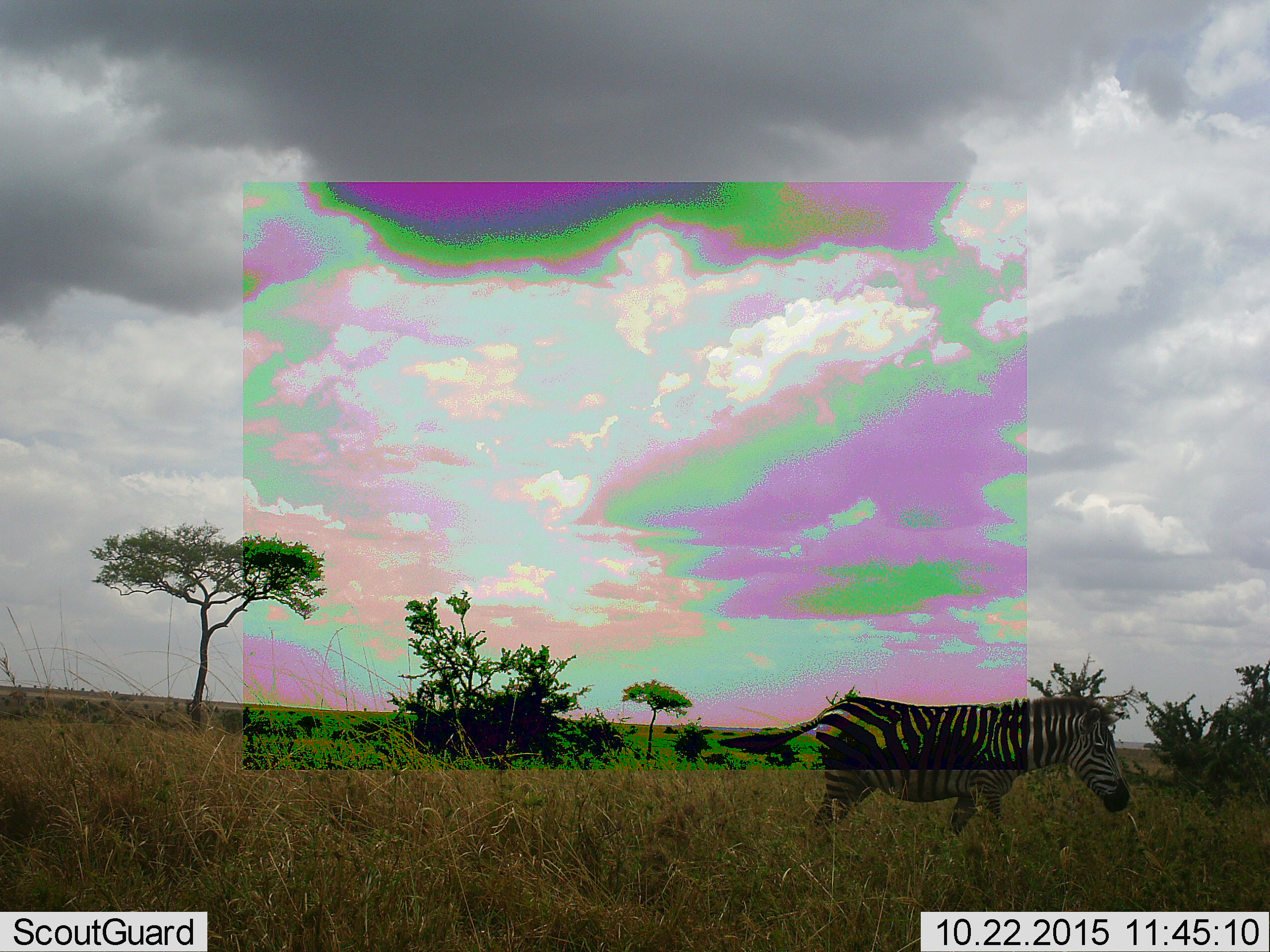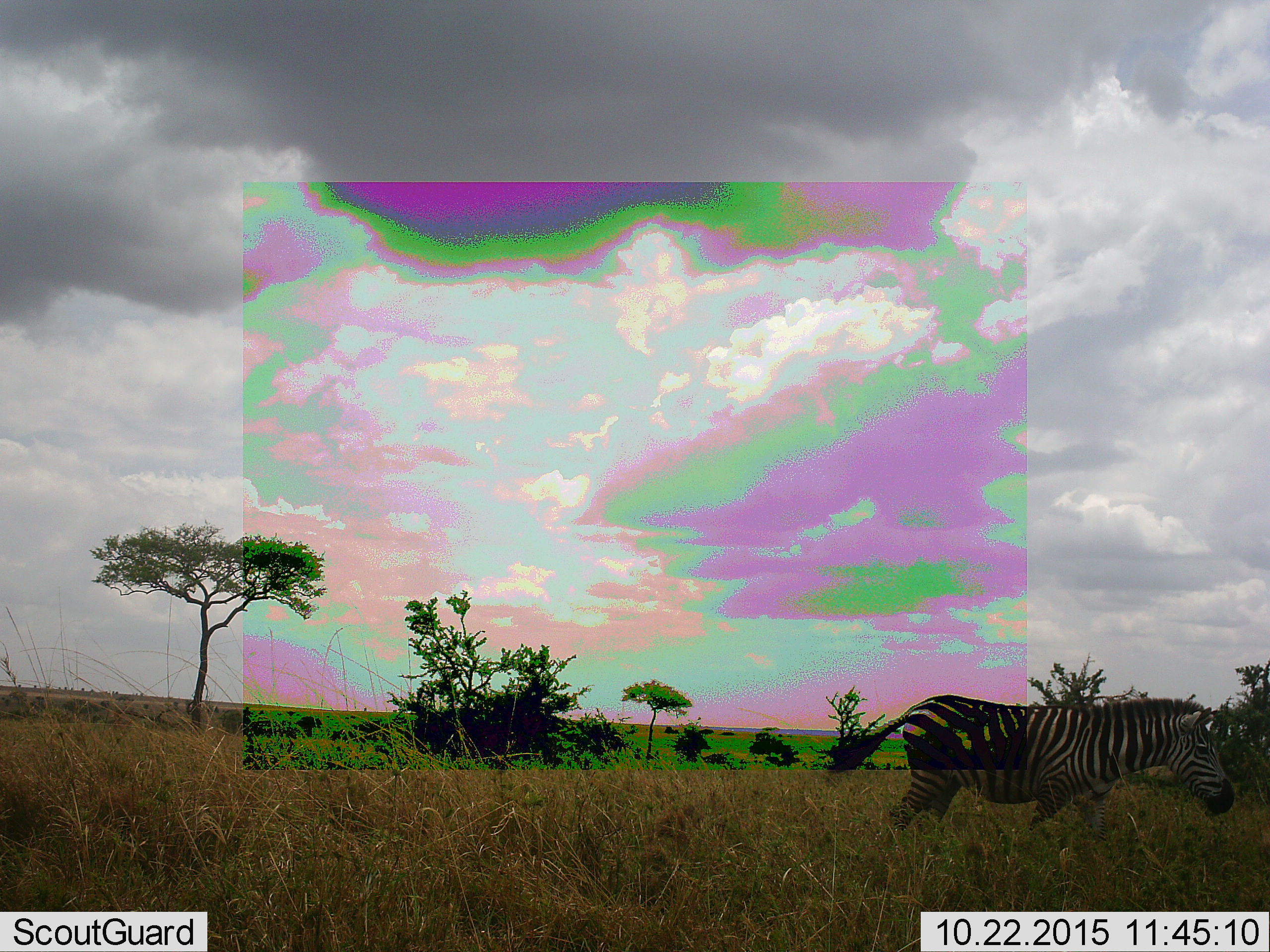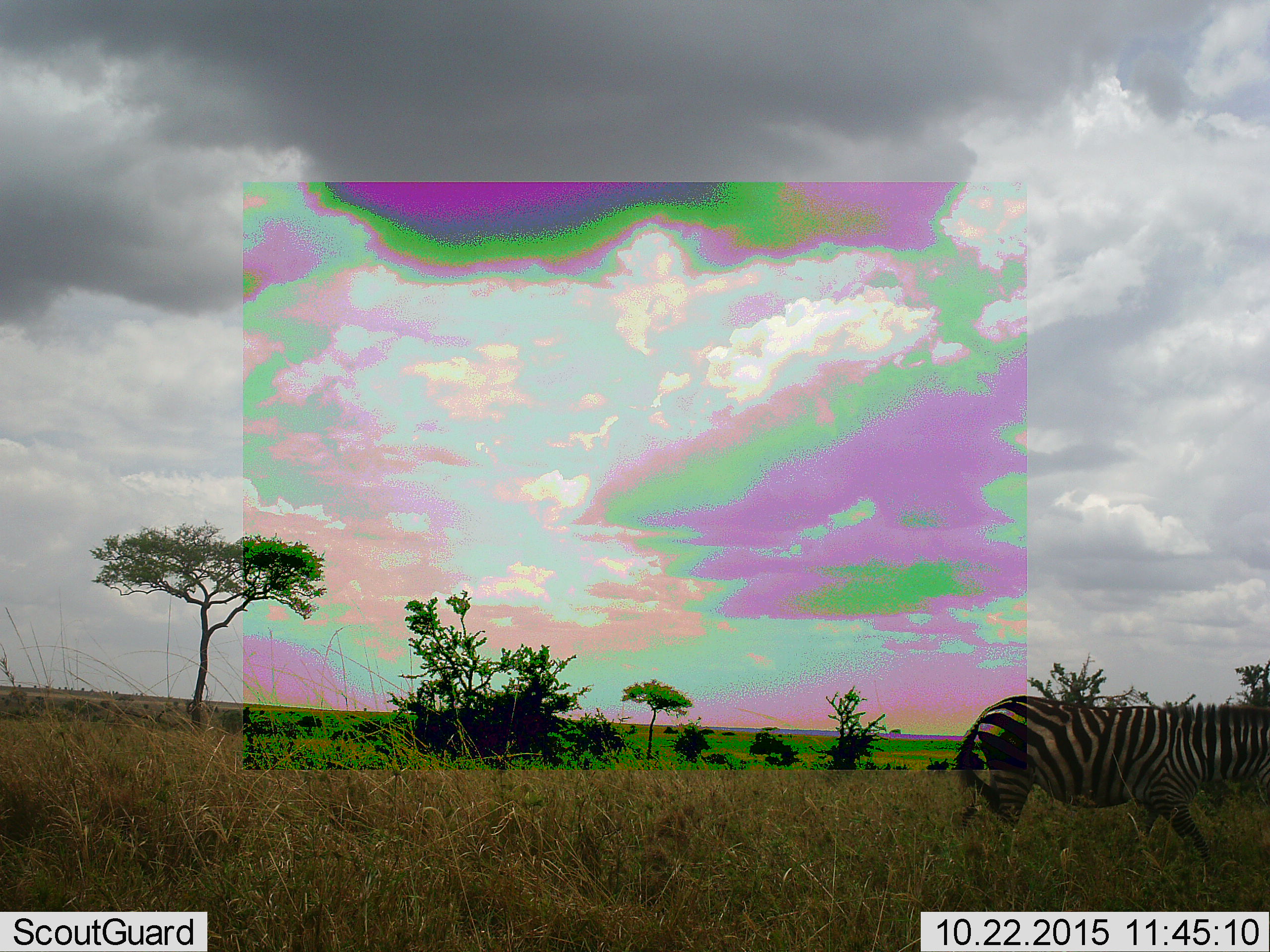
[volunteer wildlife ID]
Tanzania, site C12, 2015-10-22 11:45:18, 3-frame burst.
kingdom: Animalia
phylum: Chordata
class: Mammalia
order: Perissodactyla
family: Equidae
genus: Equus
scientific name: Equus quagga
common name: plains zebra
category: zebra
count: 1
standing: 11%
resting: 0%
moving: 89%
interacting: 0%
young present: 0%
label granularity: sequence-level